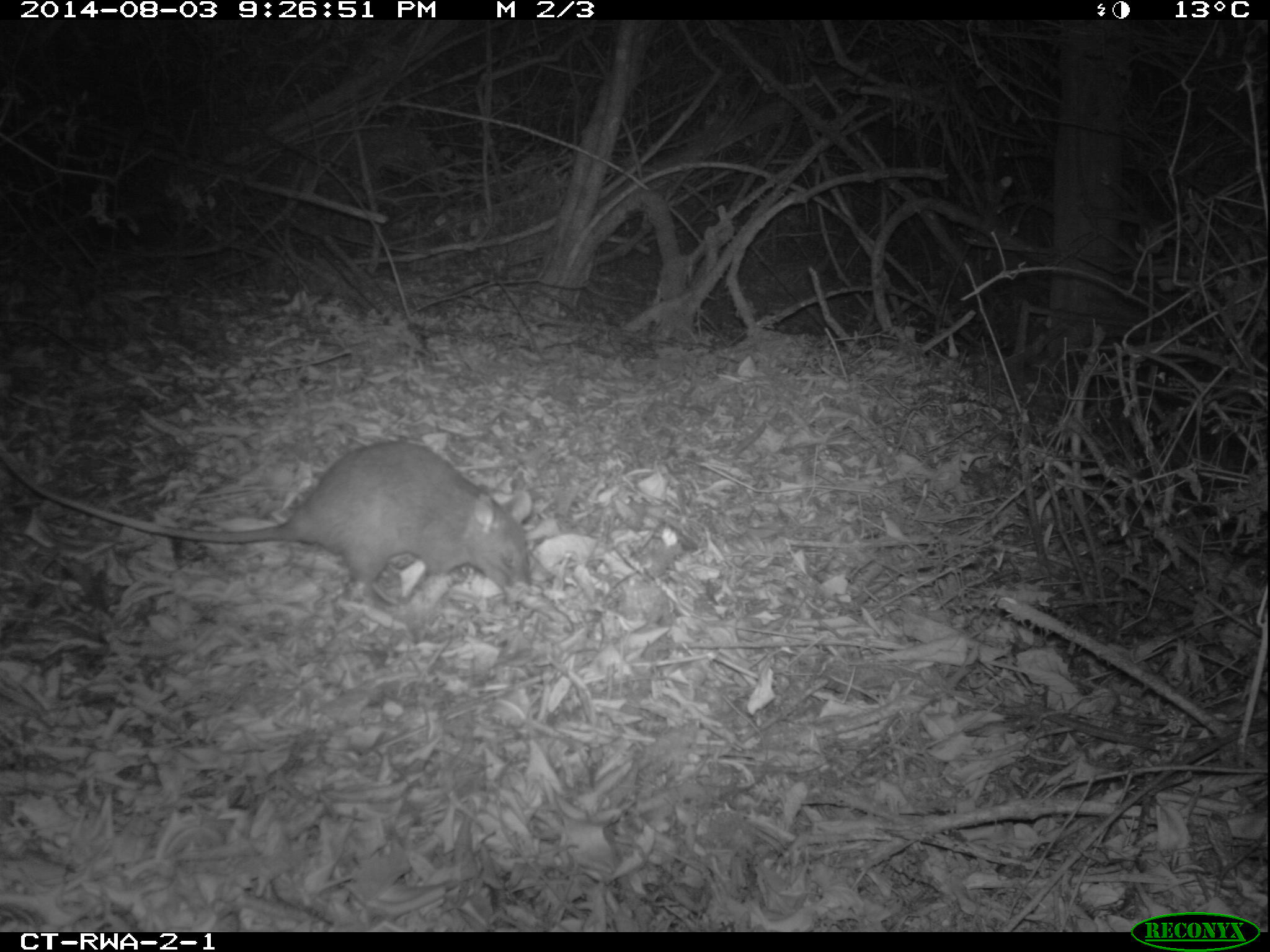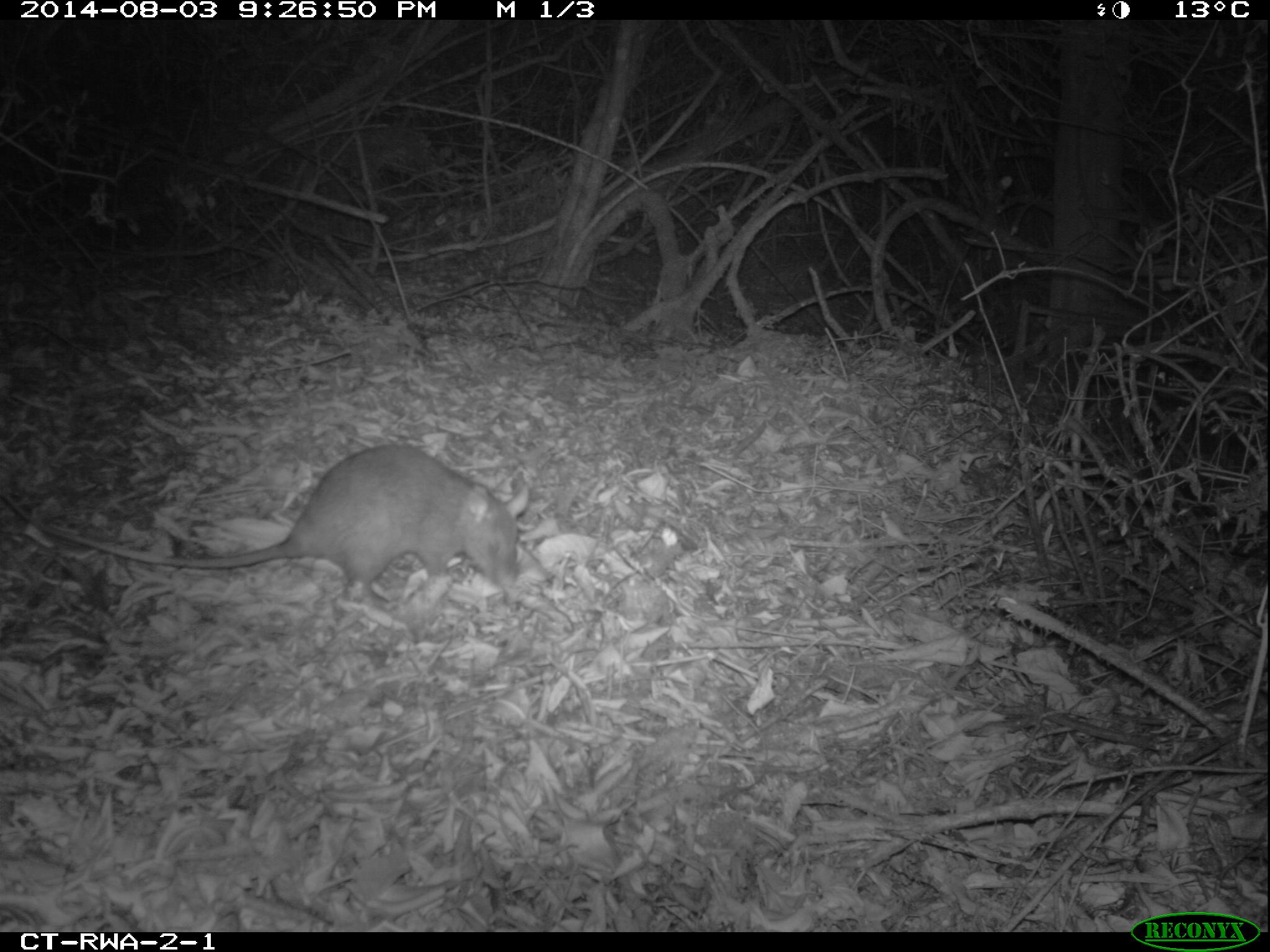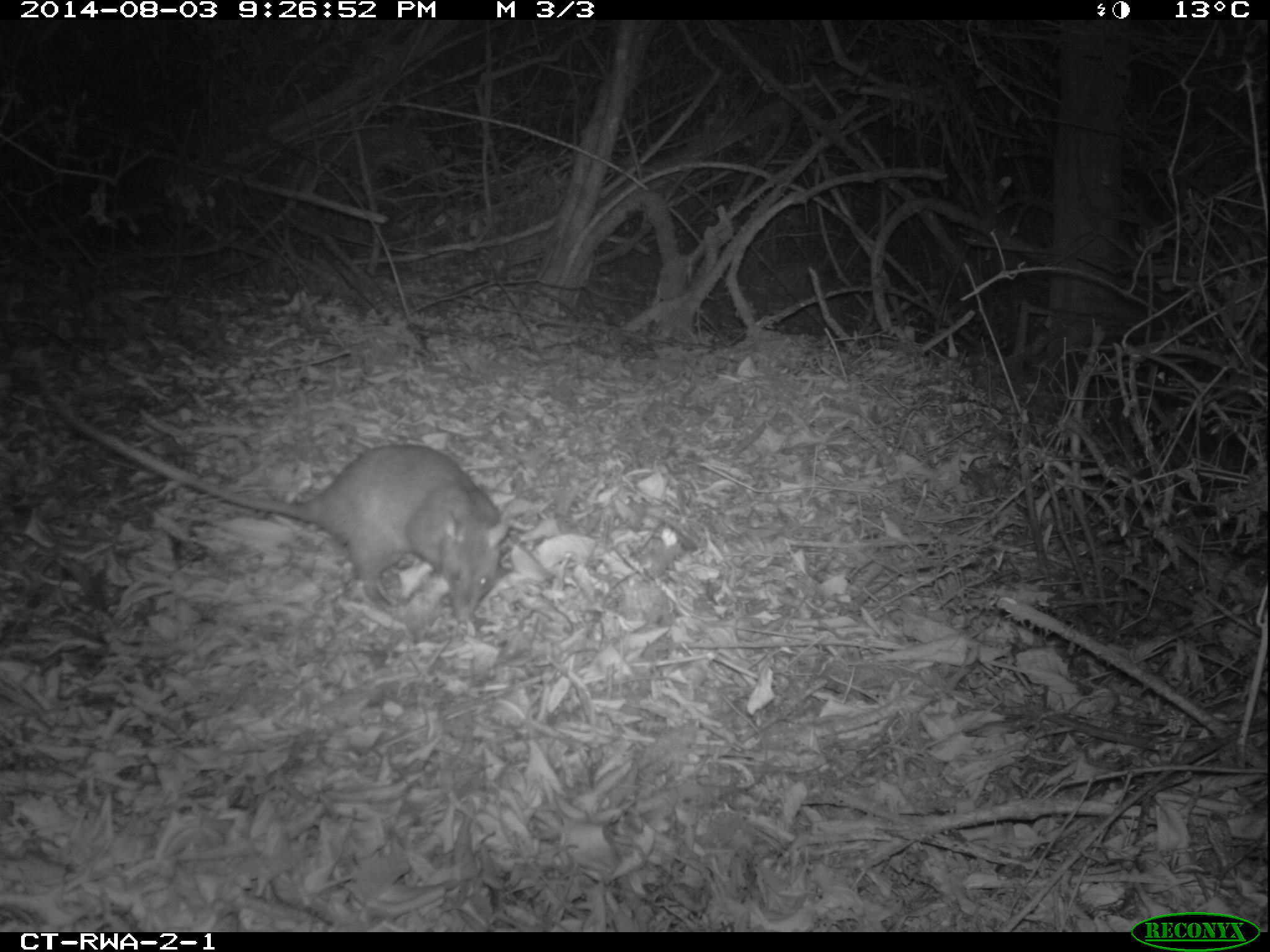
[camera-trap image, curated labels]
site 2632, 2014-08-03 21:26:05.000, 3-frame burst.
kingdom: Animalia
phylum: Chordata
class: Mammalia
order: Rodentia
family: Nesomyidae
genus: Cricetomys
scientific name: Cricetomys gambianus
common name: african giant pouched rat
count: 1